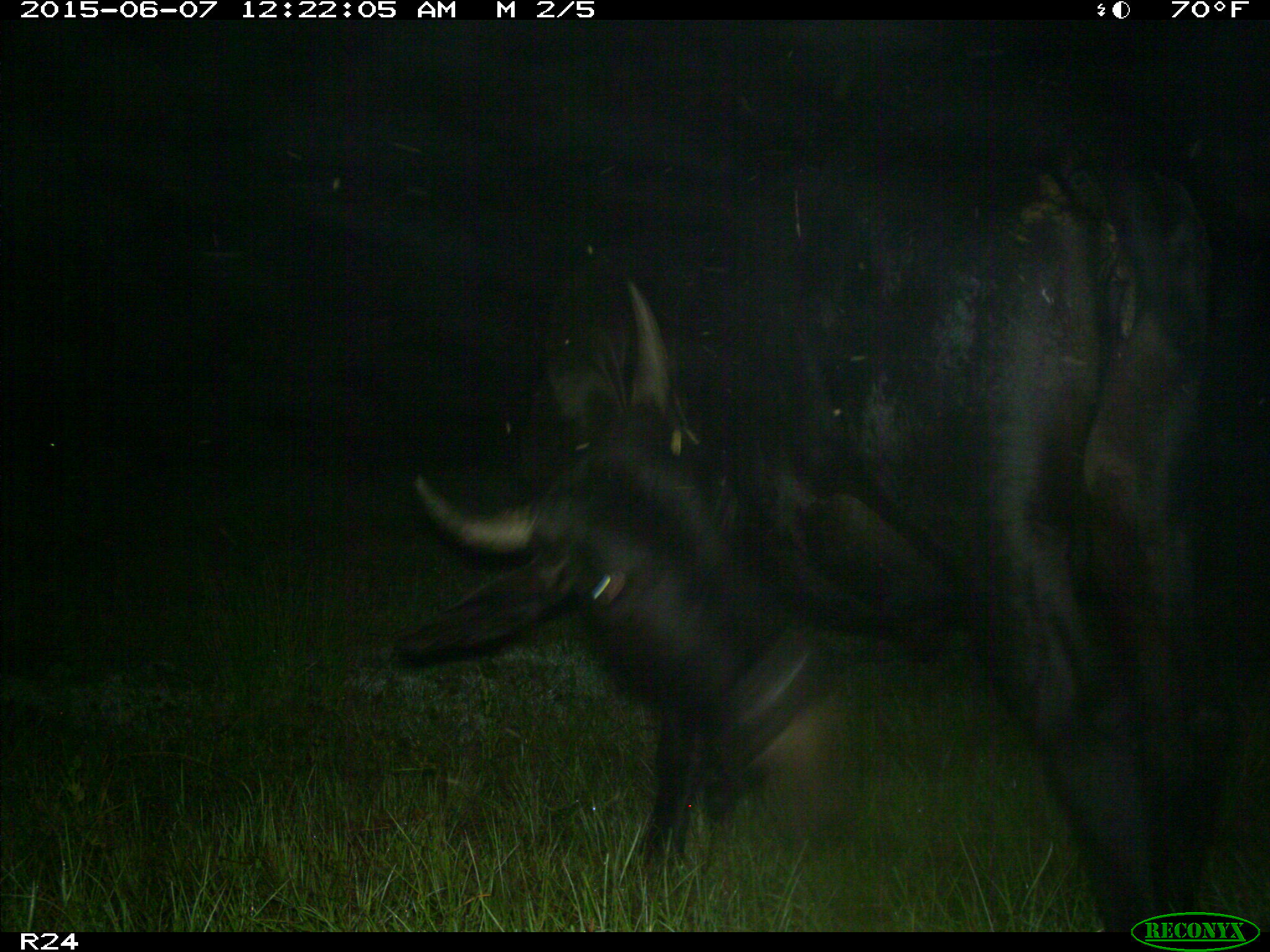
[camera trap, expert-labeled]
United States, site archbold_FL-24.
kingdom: Animalia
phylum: Chordata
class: Mammalia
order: Artiodactyla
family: Bovidae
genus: Bos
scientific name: Bos taurus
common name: domestic cow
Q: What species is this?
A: Bos taurus (domestic cow).